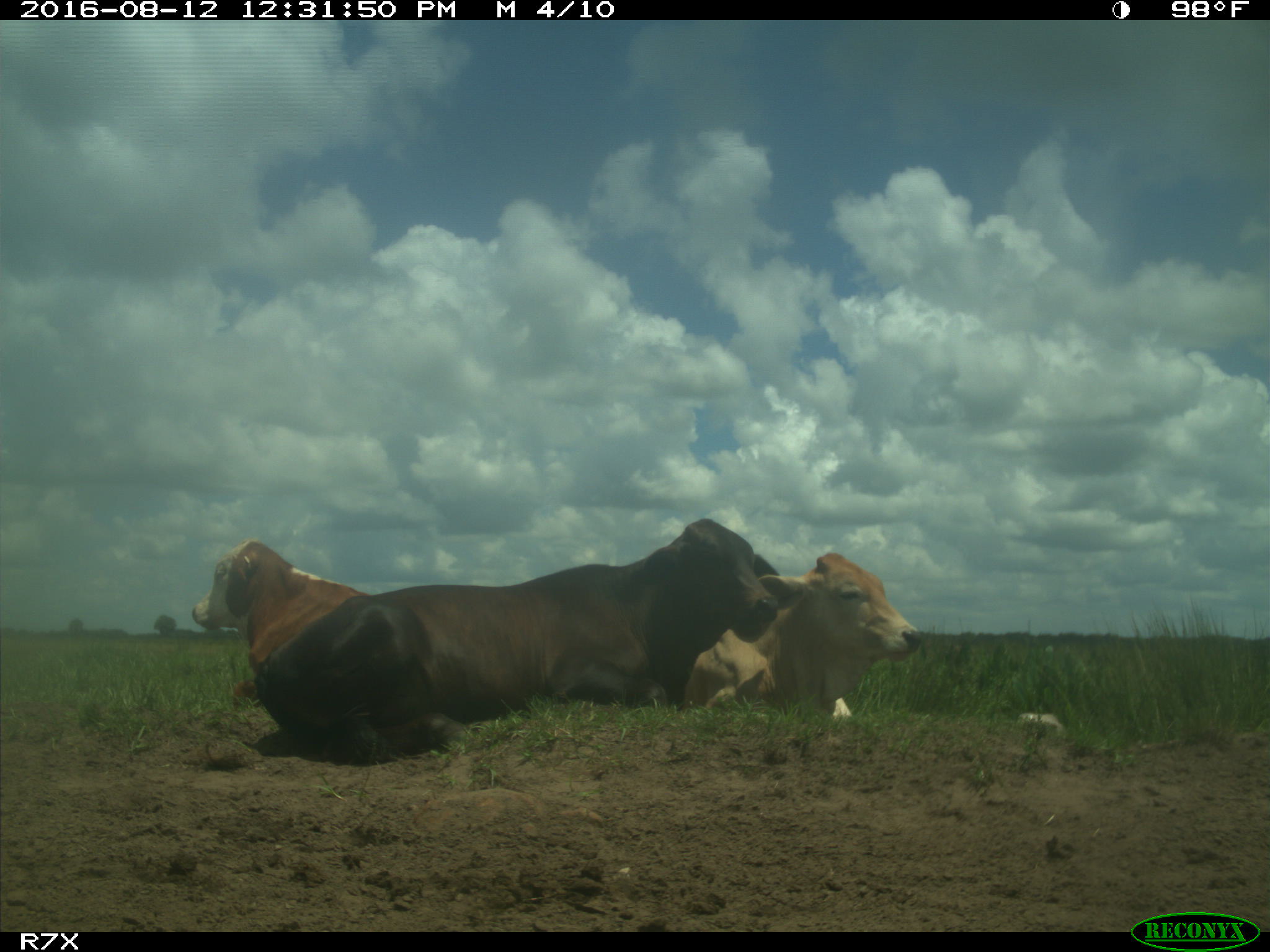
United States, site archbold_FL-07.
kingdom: Animalia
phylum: Chordata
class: Mammalia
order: Artiodactyla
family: Bovidae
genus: Bos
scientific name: Bos taurus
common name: domestic cow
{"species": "Bos taurus (domestic cow)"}